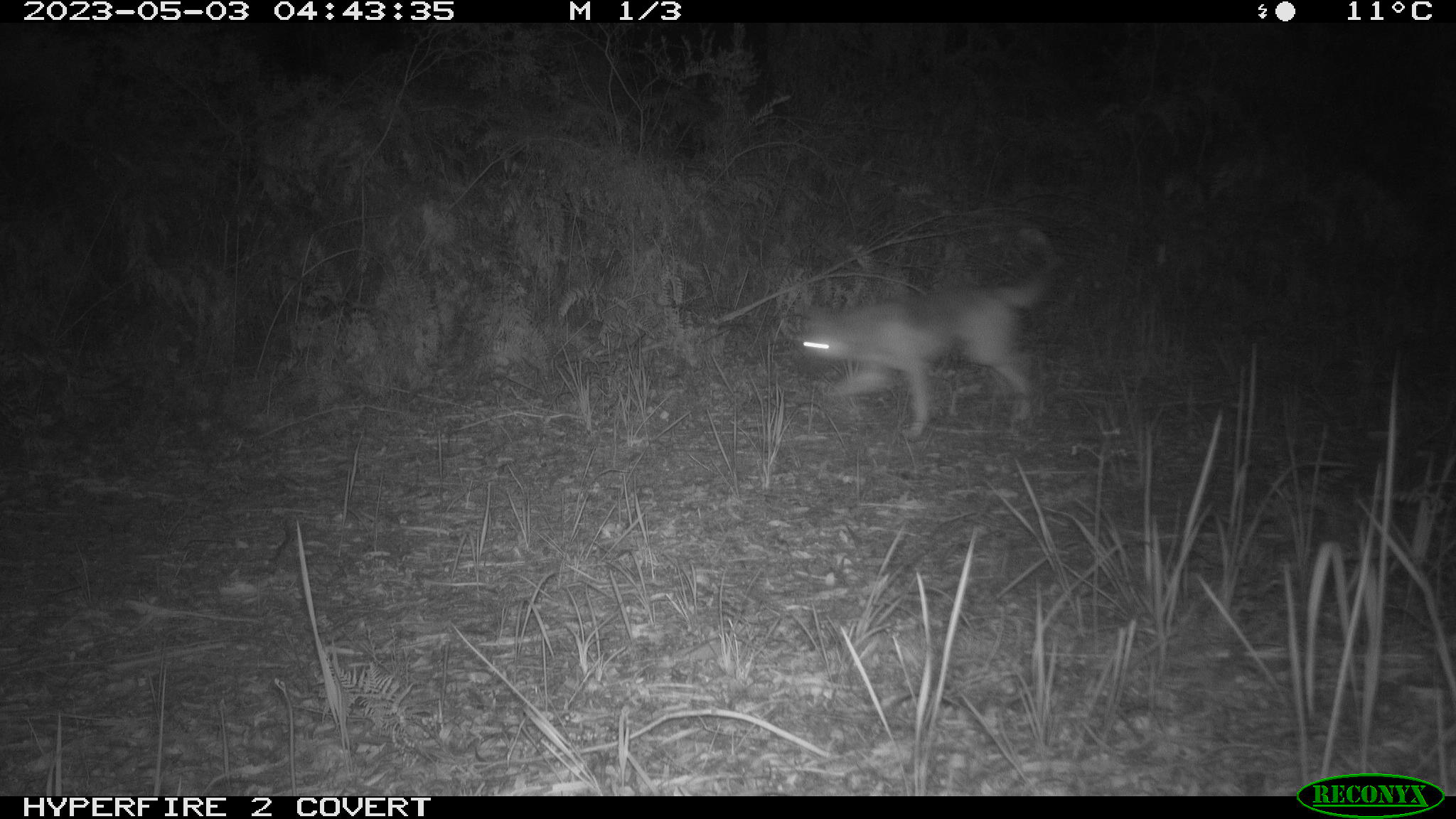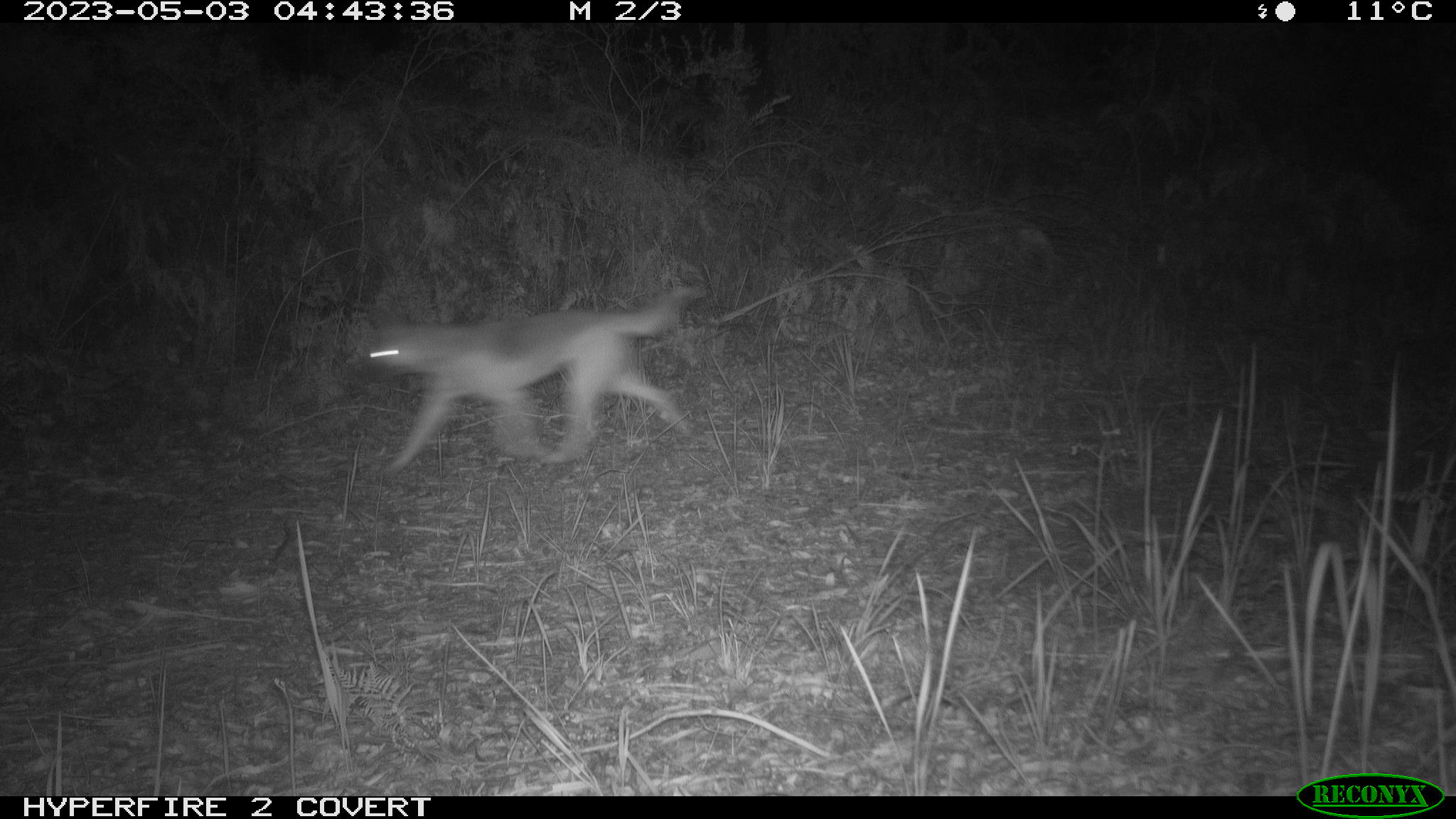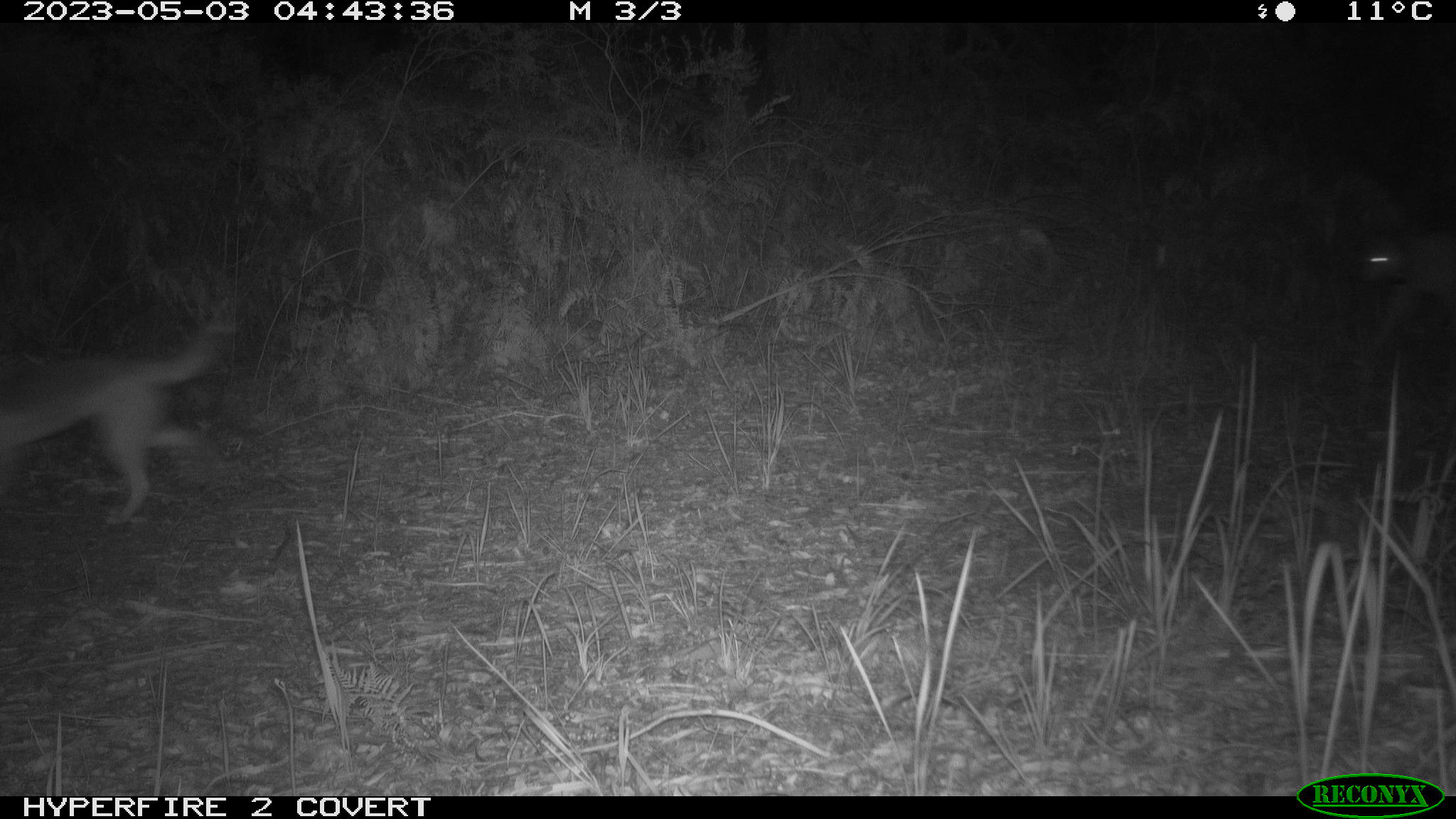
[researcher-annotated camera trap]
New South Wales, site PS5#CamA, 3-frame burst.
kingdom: Animalia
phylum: Chordata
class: Mammalia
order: Carnivora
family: Canidae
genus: Canis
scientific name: Canis familiaris dingo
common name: dingo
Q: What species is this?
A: Dingo (Canis familiaris dingo).